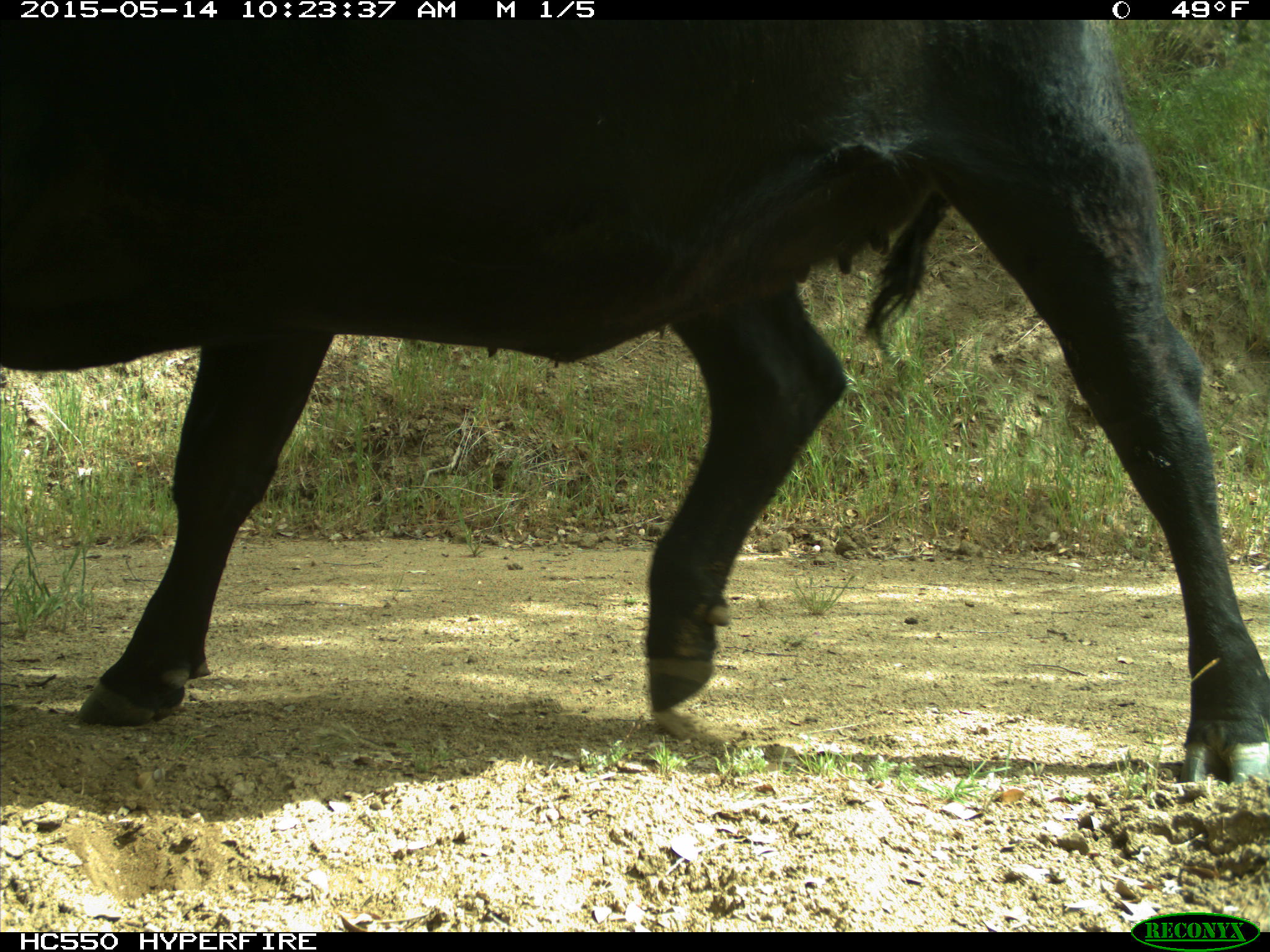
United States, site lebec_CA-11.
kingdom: Animalia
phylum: Chordata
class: Mammalia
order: Artiodactyla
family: Bovidae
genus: Bos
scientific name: Bos taurus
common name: domestic cow